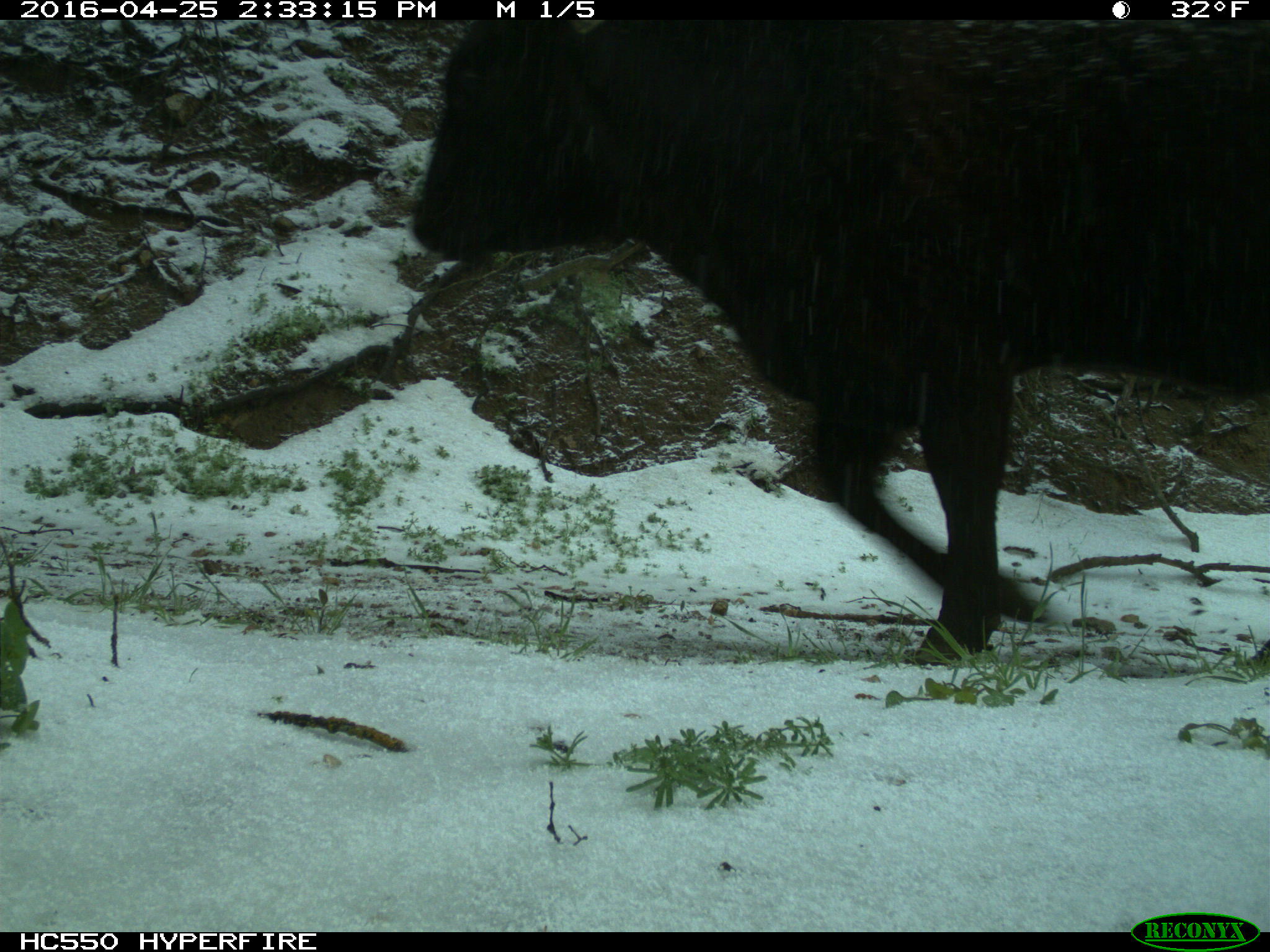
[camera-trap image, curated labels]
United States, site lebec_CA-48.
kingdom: Animalia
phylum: Chordata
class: Mammalia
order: Artiodactyla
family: Bovidae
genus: Bos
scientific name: Bos taurus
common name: domestic cow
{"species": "Bos taurus (domestic cow)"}